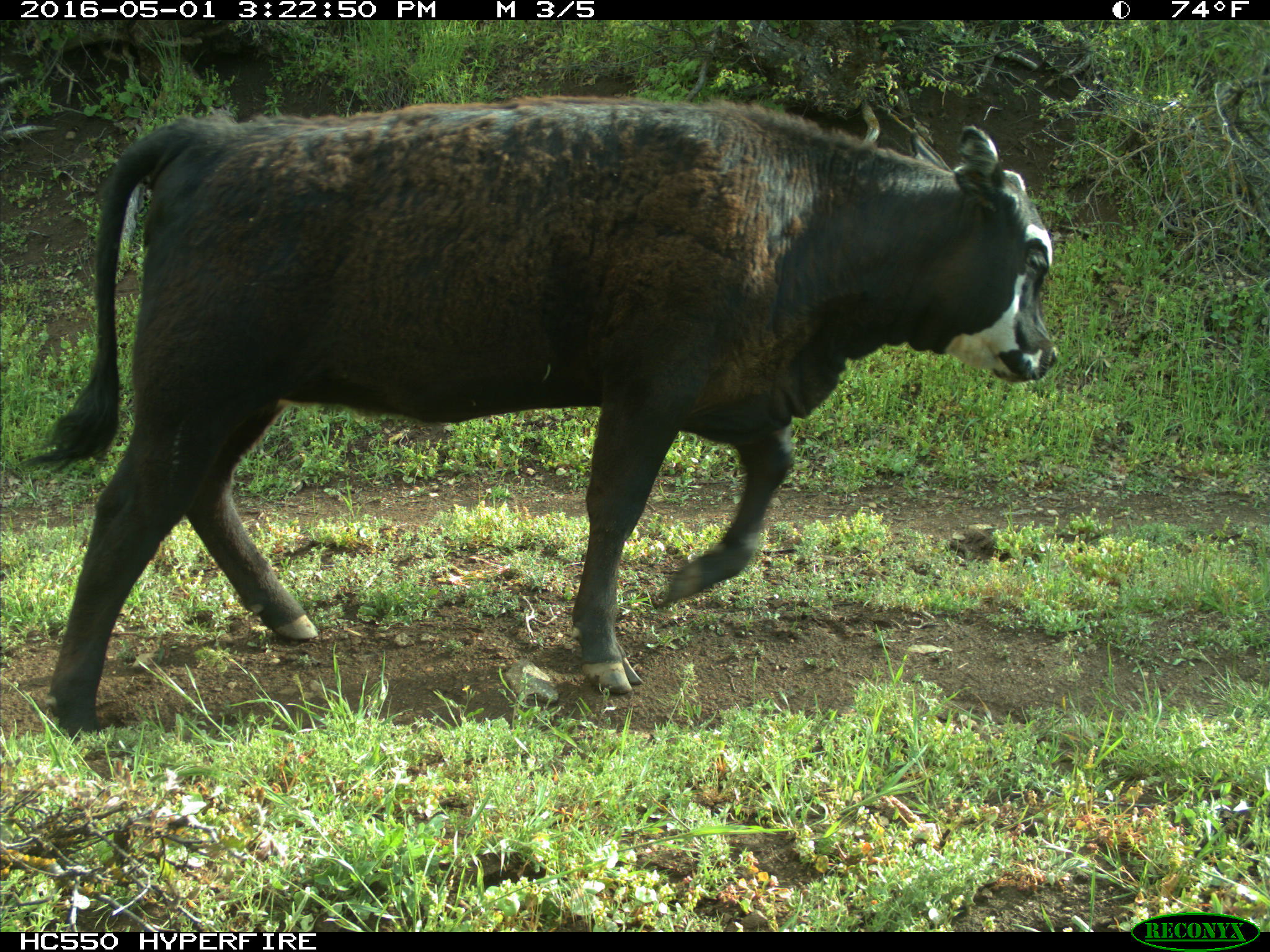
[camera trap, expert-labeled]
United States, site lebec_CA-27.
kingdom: Animalia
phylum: Chordata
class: Mammalia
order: Artiodactyla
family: Bovidae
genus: Bos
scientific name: Bos taurus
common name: domestic cow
Bos taurus (domestic cow).